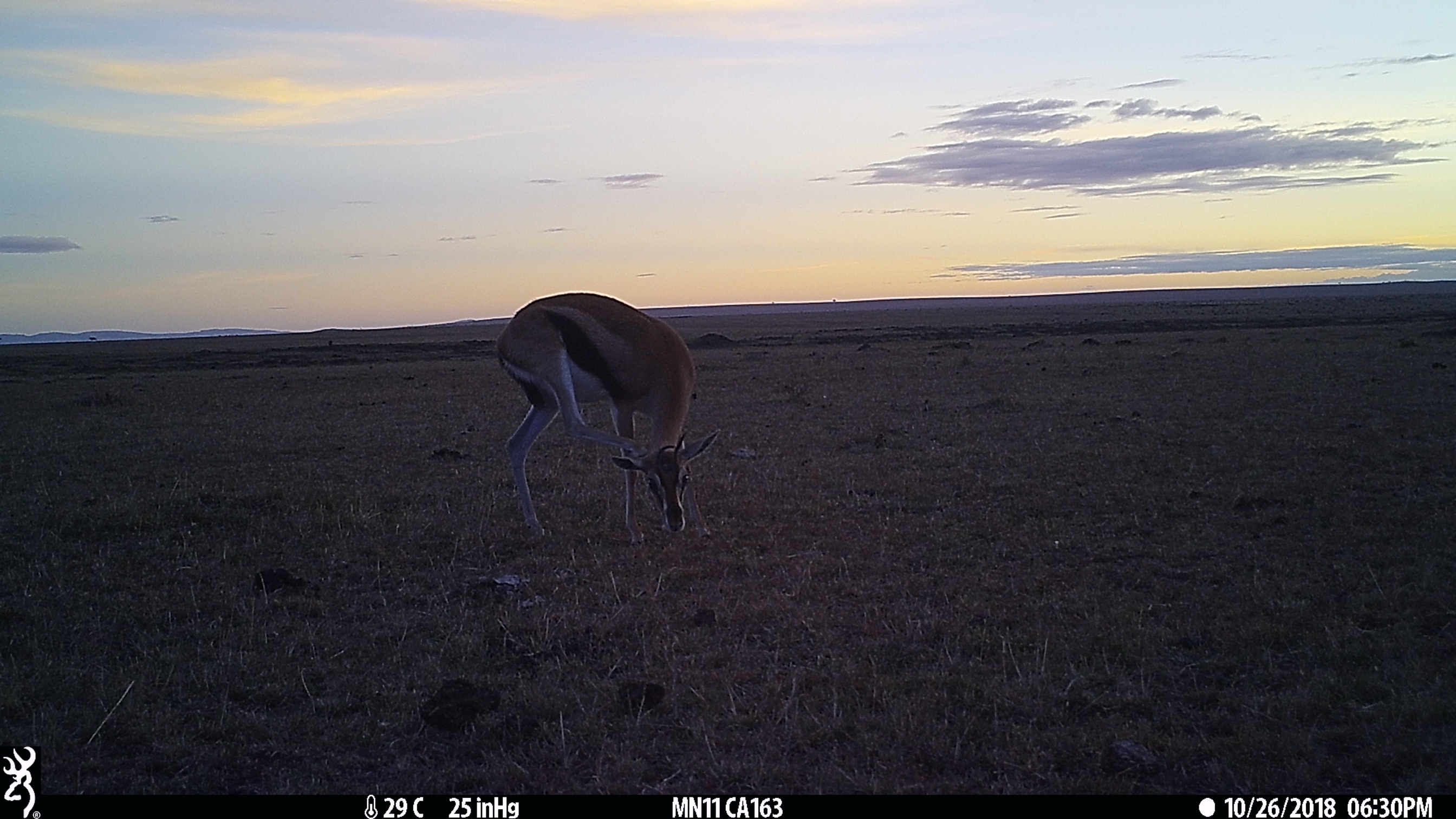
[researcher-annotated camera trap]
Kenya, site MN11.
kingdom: Animalia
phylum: Chordata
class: Mammalia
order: Artiodactyla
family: Bovidae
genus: Eudorcas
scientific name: Eudorcas thomsonii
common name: thomon's gazelle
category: gazelle thomsons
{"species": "gazelle thomsons (thomon's gazelle) (Eudorcas thomsonii)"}